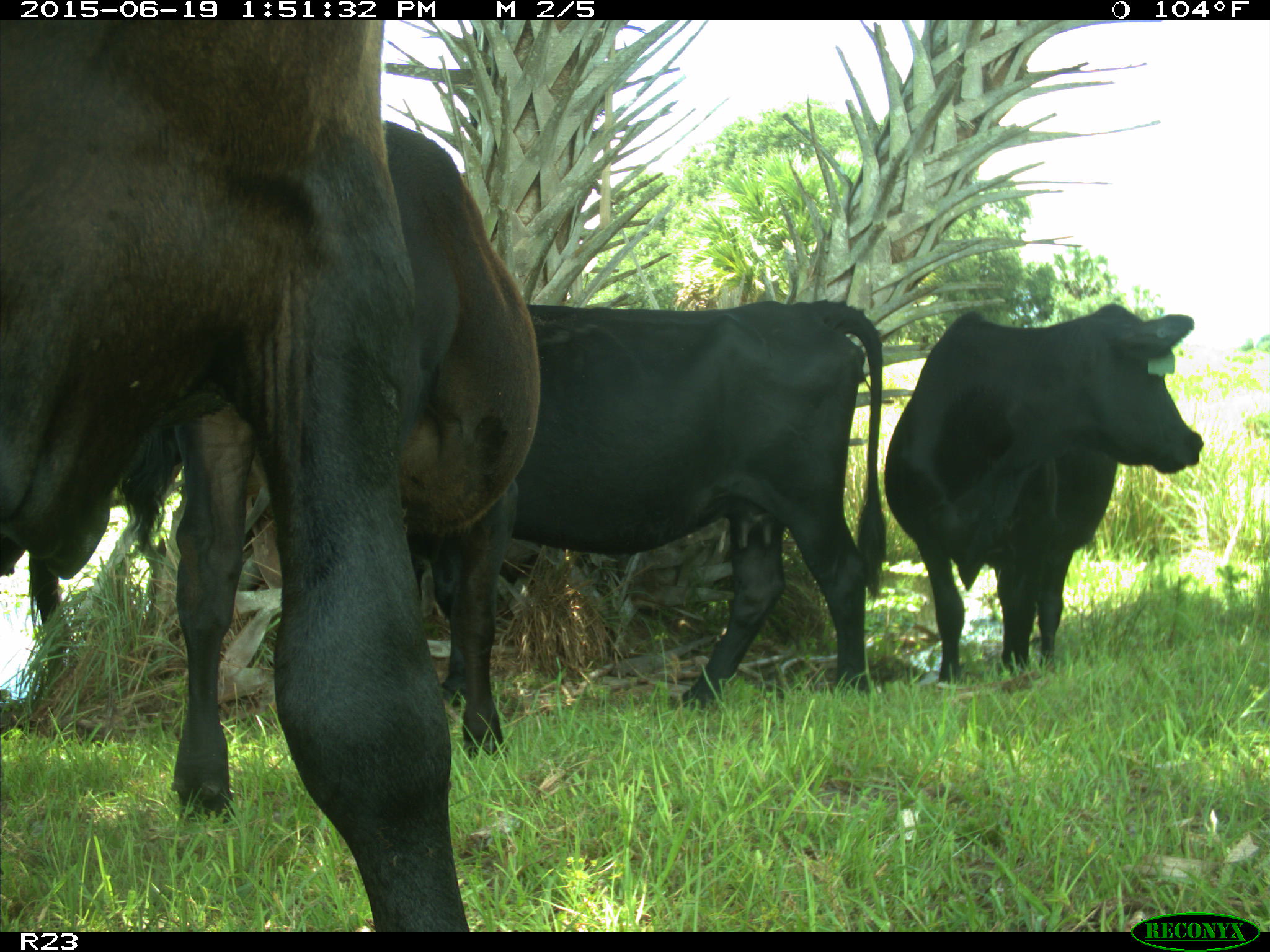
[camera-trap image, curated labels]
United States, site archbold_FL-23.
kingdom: Animalia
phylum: Chordata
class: Mammalia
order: Artiodactyla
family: Suidae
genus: Sus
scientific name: Sus scrofa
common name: wild boar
Sus scrofa (wild boar).